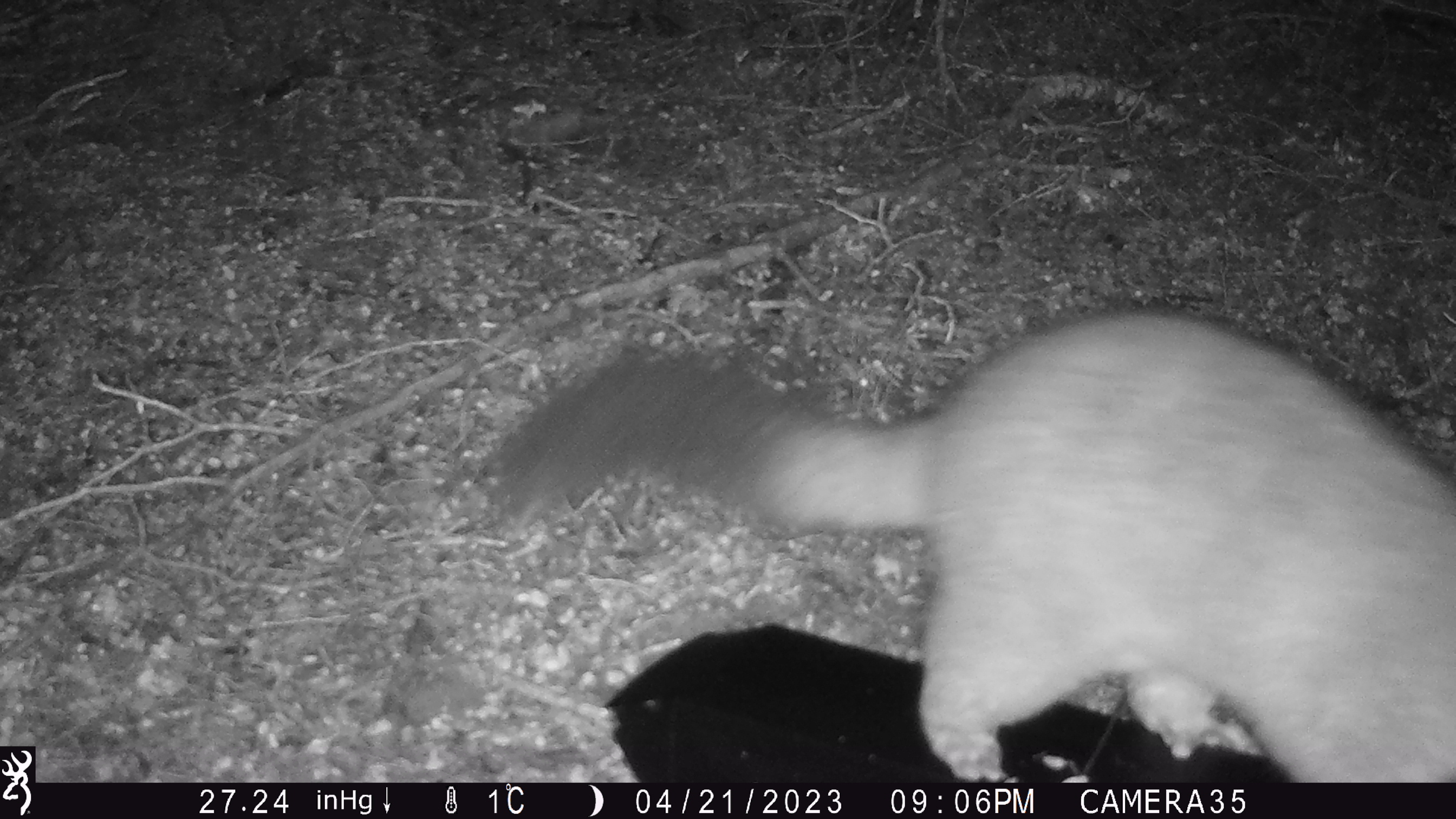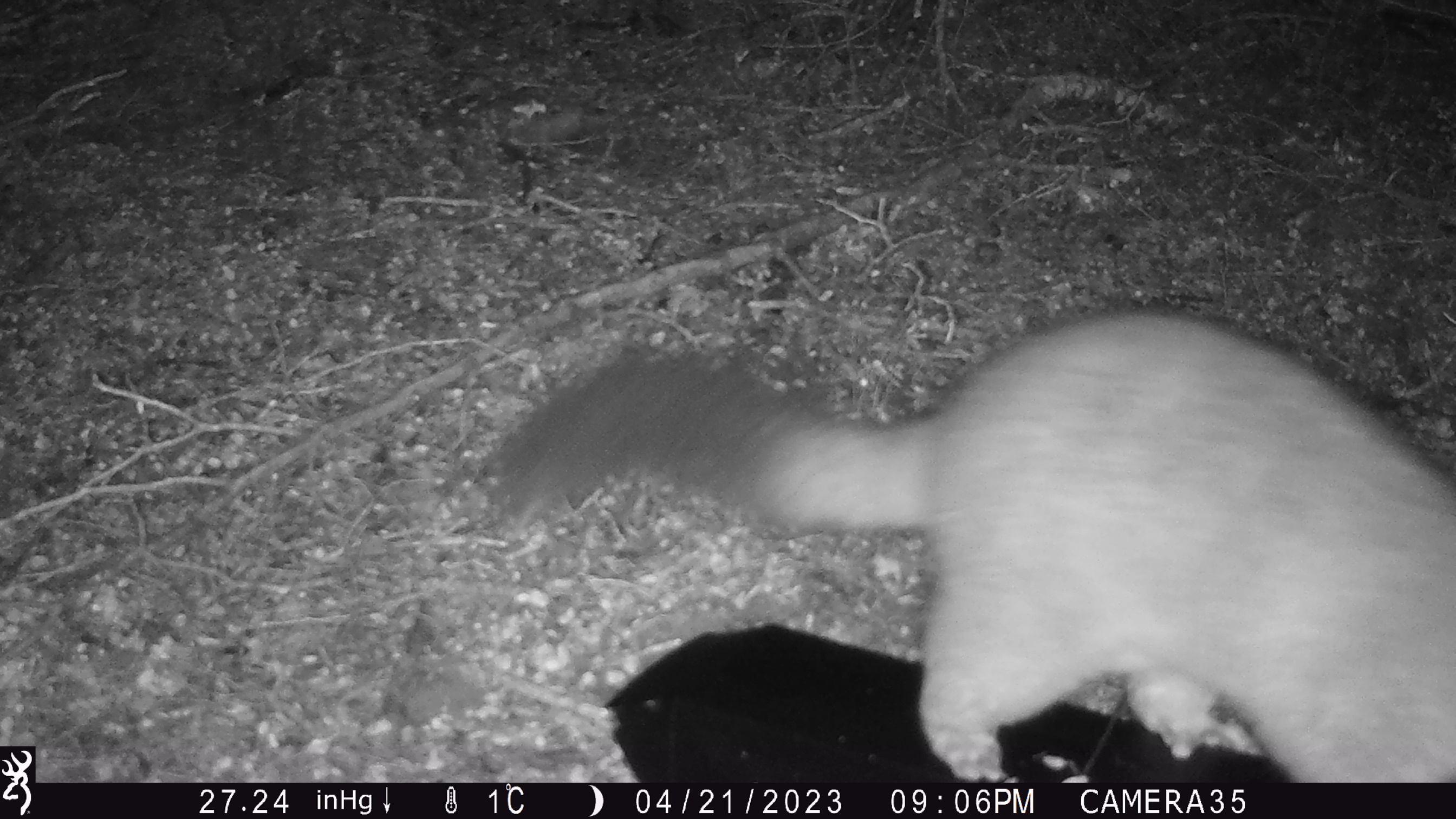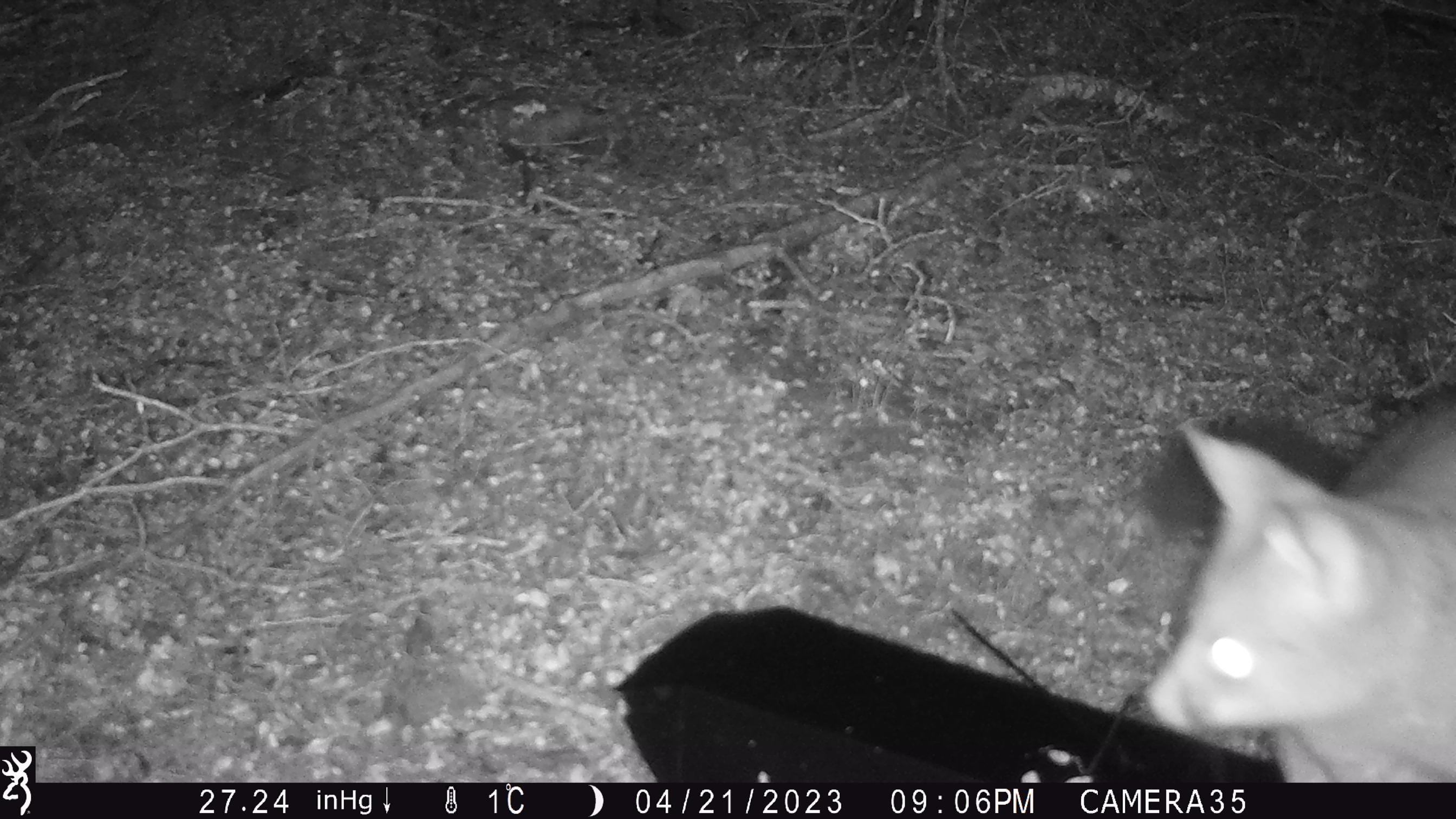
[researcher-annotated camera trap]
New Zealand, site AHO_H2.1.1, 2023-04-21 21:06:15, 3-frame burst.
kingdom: Animalia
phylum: Chordata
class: Mammalia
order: Diprotodontia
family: Phalangeridae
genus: Trichosurus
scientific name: Trichosurus vulpecula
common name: common brushtail possum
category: possum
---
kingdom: Animalia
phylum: Chordata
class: Mammalia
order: Carnivora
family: Mustelidae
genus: Mustela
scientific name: Mustela erminea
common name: stoat